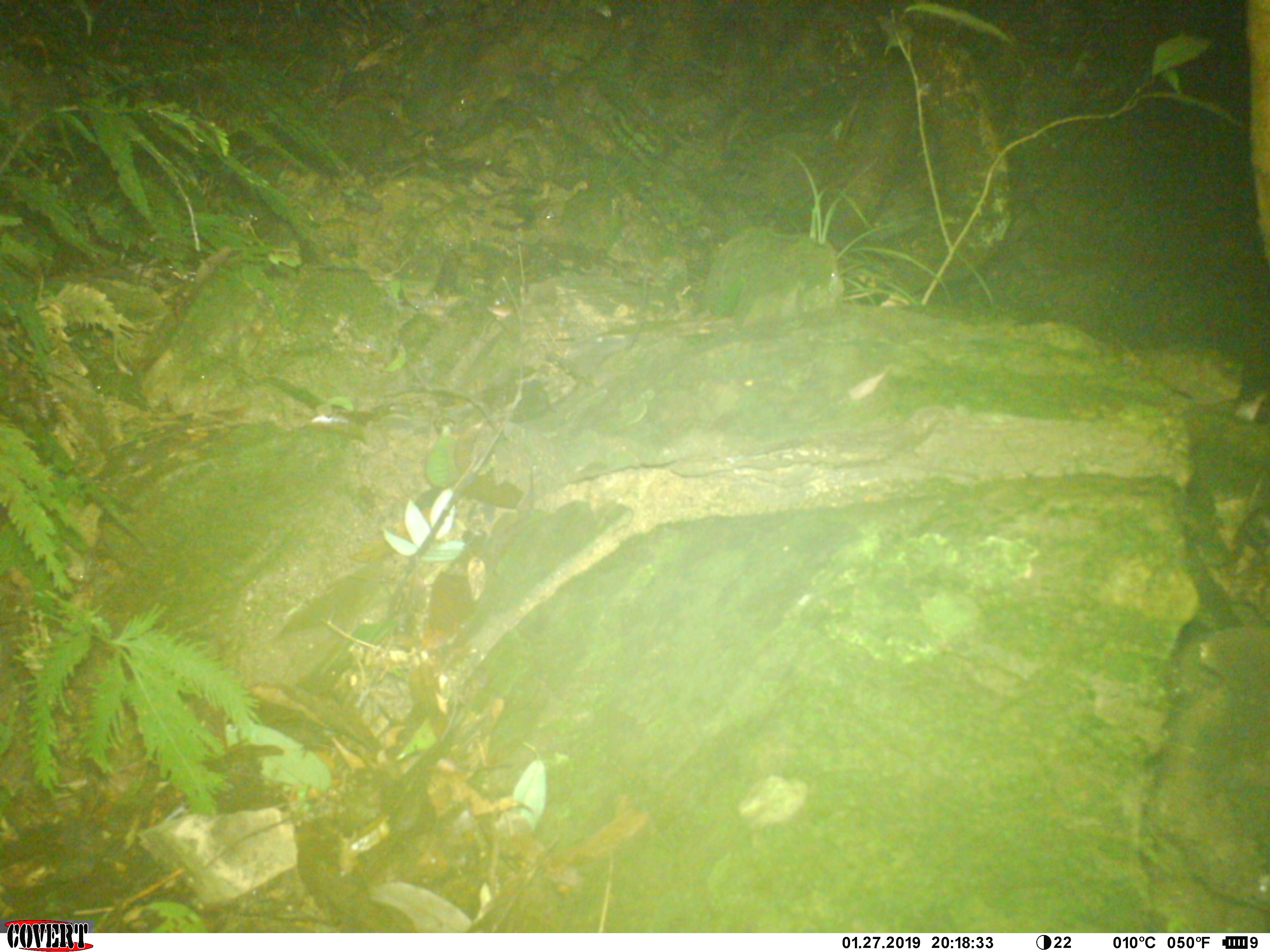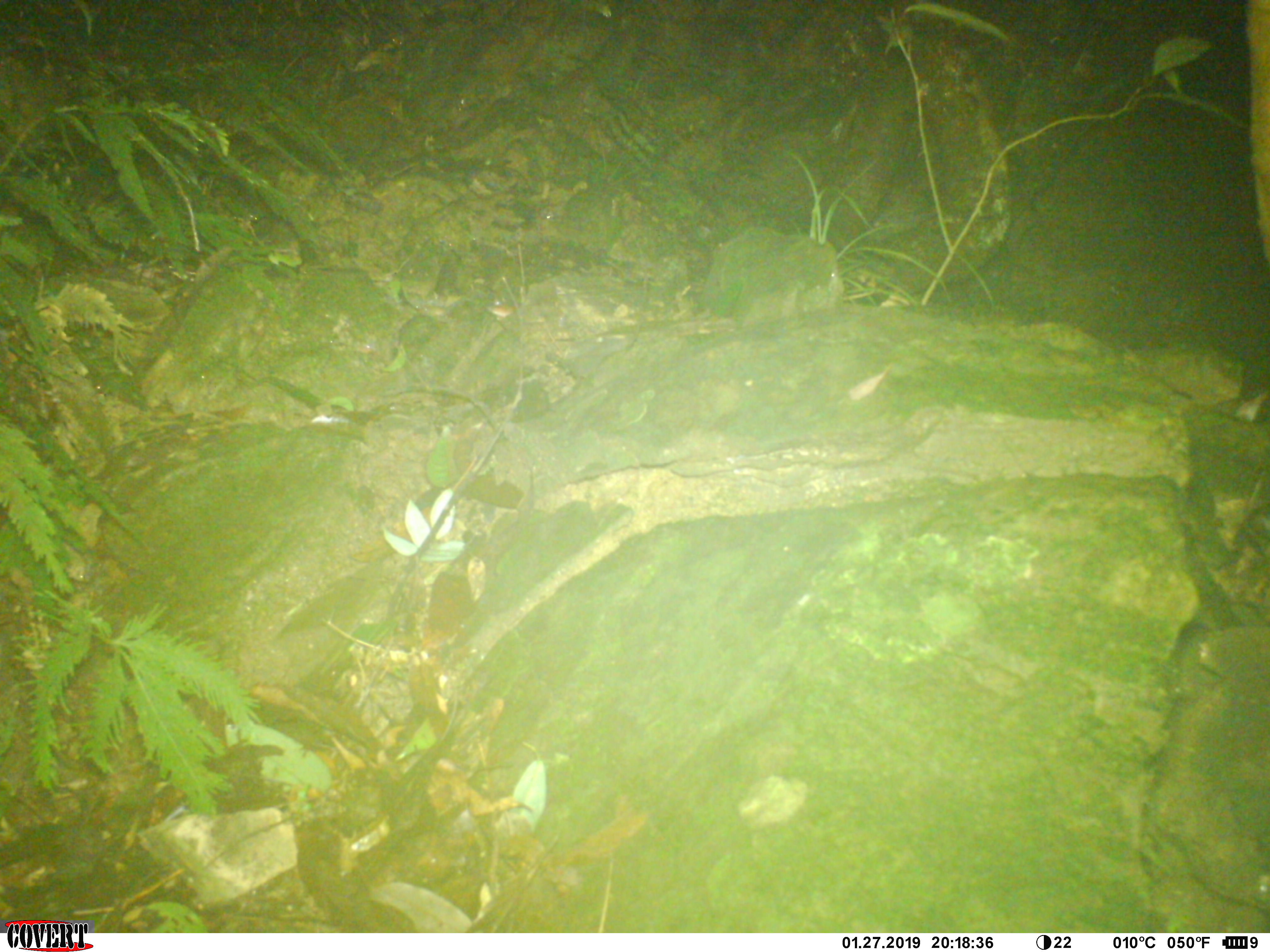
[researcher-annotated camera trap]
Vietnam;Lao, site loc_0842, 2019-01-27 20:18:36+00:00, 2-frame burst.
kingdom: Animalia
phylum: Chordata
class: Mammalia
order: Rodentia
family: Muridae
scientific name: Muridae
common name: old-world mice and rats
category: unidentified murid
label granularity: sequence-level